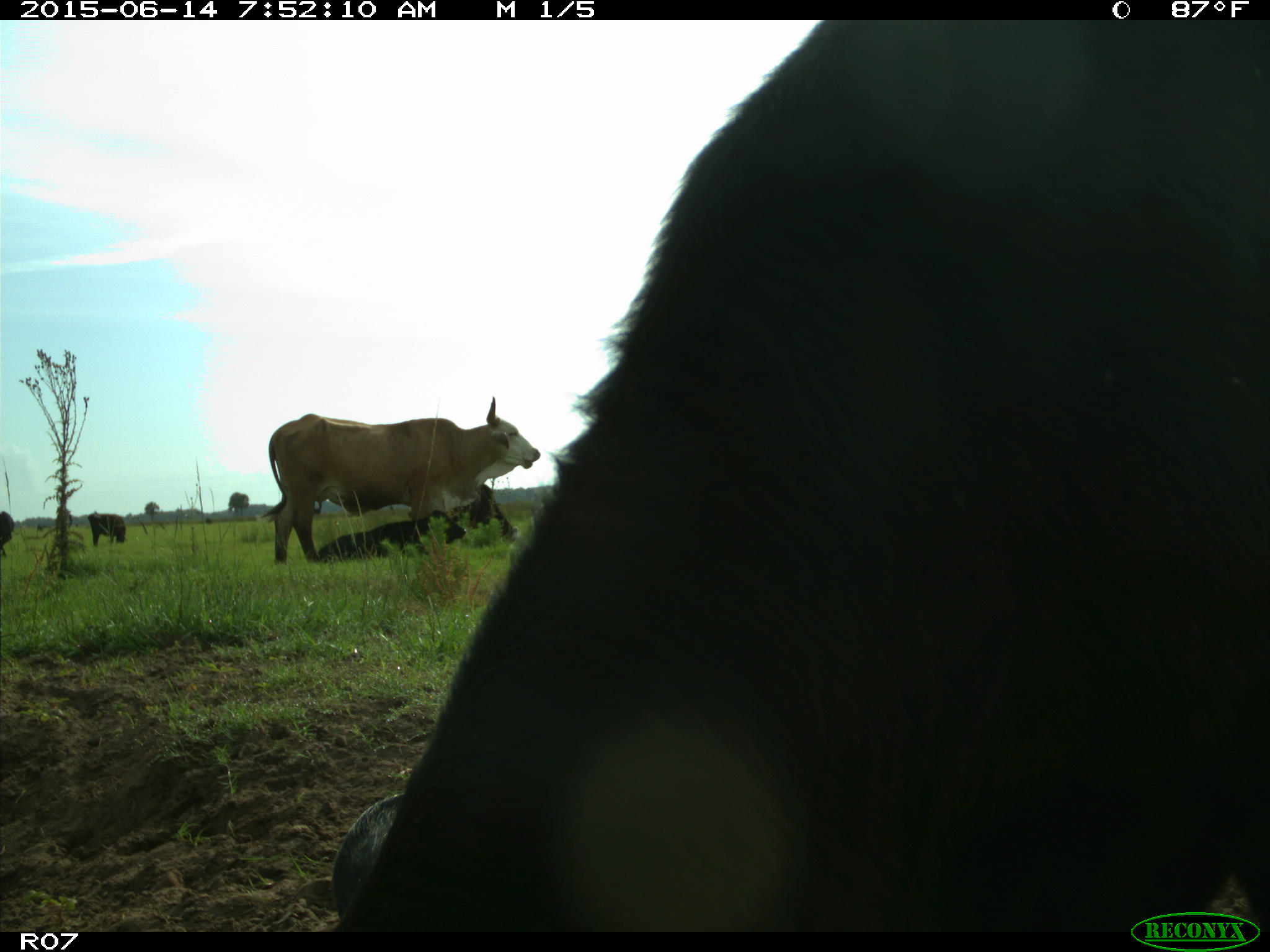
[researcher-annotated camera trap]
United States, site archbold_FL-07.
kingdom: Animalia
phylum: Chordata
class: Mammalia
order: Artiodactyla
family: Bovidae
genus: Bos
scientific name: Bos taurus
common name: domestic cow